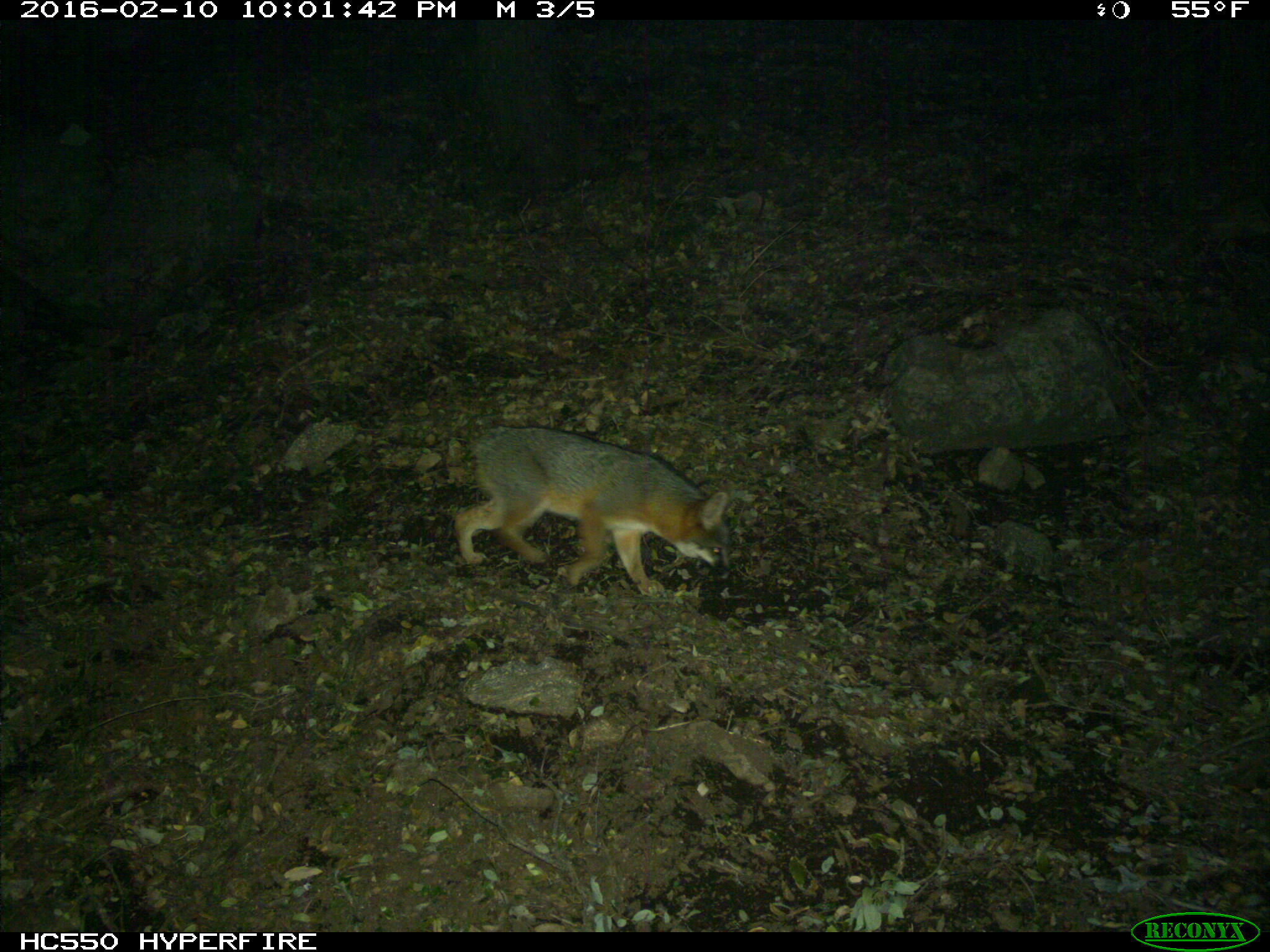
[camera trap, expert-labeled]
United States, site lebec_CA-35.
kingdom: Animalia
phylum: Chordata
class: Mammalia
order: Carnivora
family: Canidae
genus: Urocyon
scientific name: Urocyon cinereoargenteus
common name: gray fox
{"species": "Urocyon cinereoargenteus (gray fox)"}